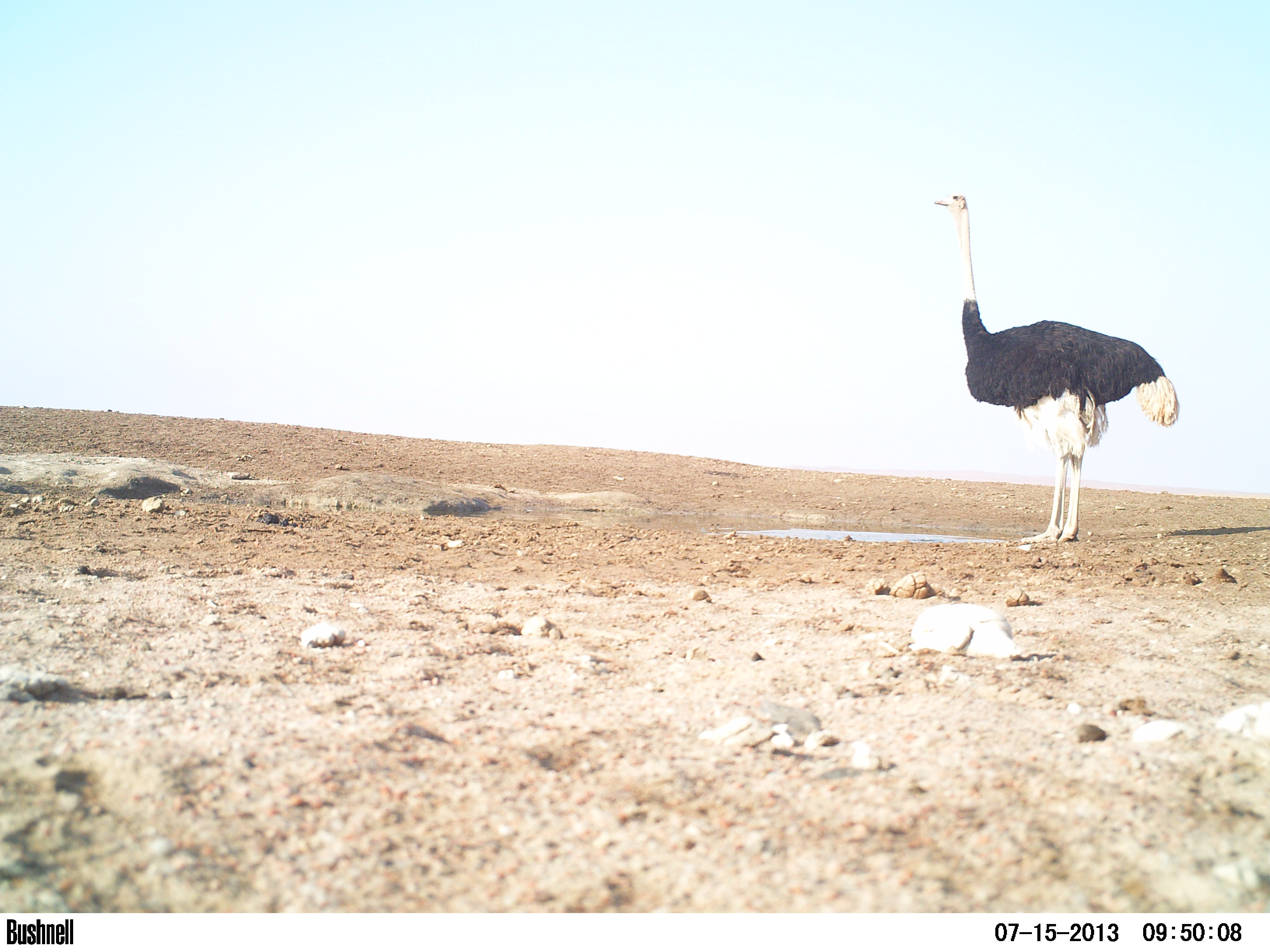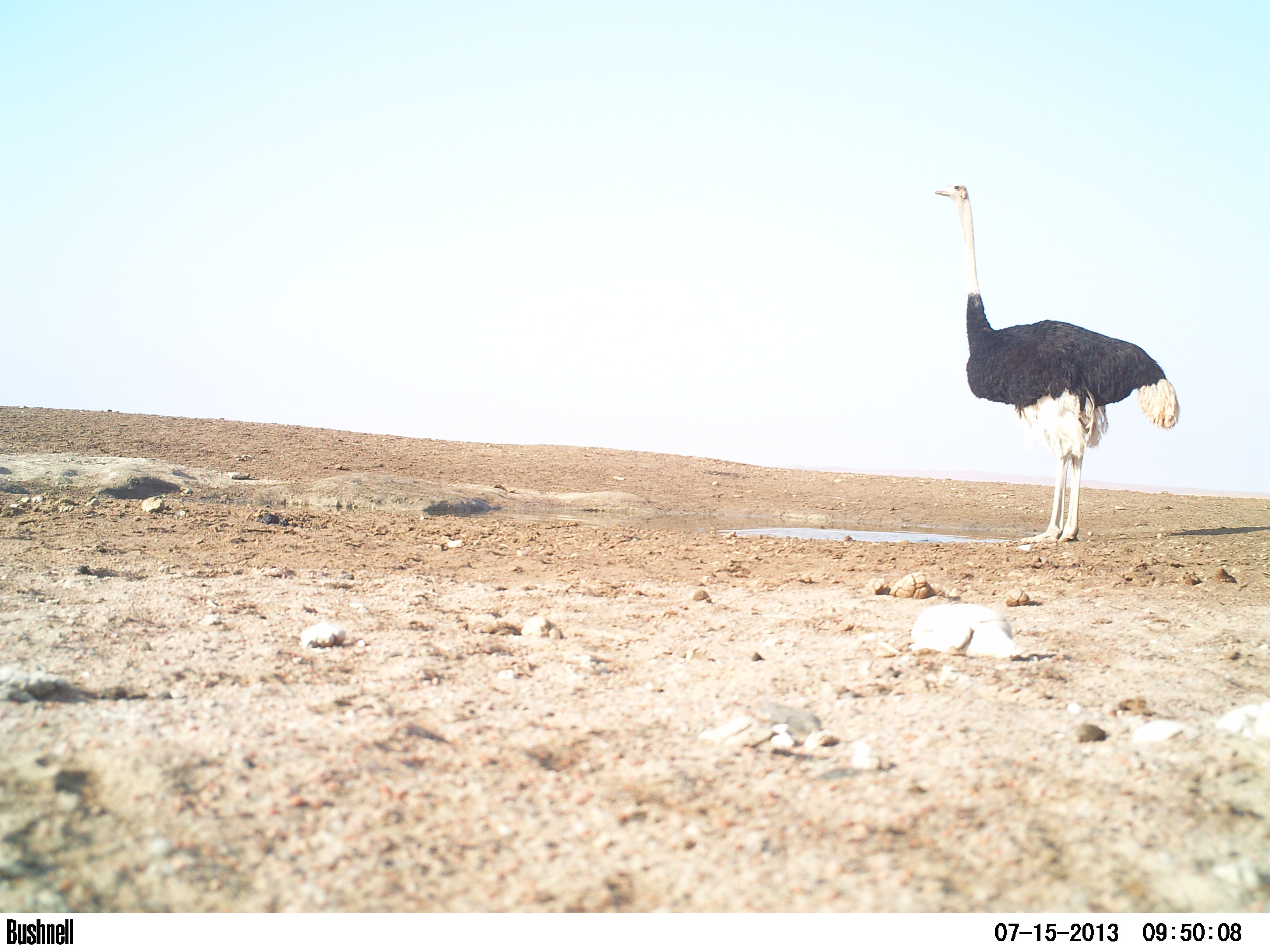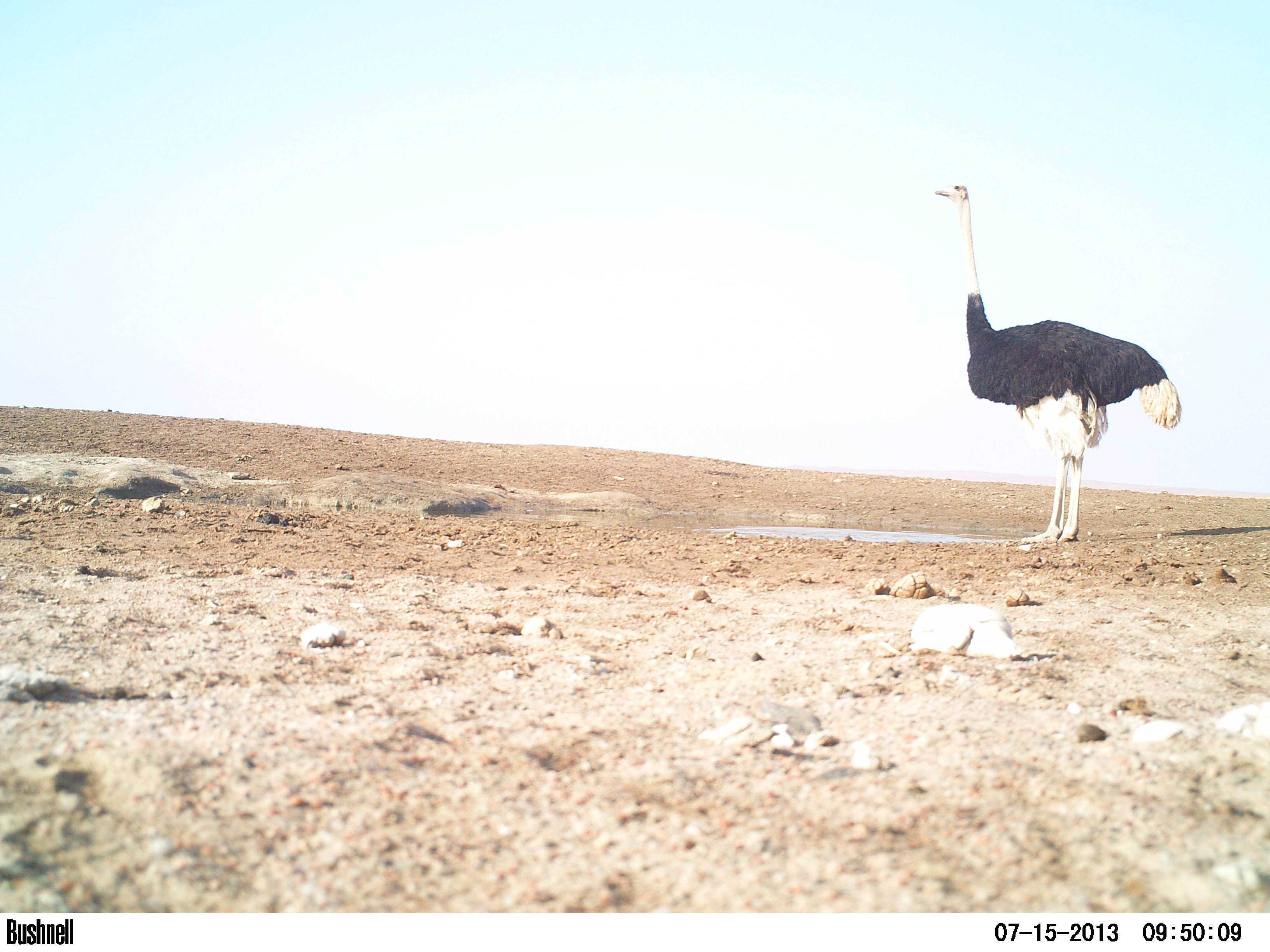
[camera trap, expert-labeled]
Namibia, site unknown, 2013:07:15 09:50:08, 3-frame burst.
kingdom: Animalia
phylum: Chordata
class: Mammalia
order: Artiodactyla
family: Bovidae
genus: Oryx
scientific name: Oryx gazella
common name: gemsbok